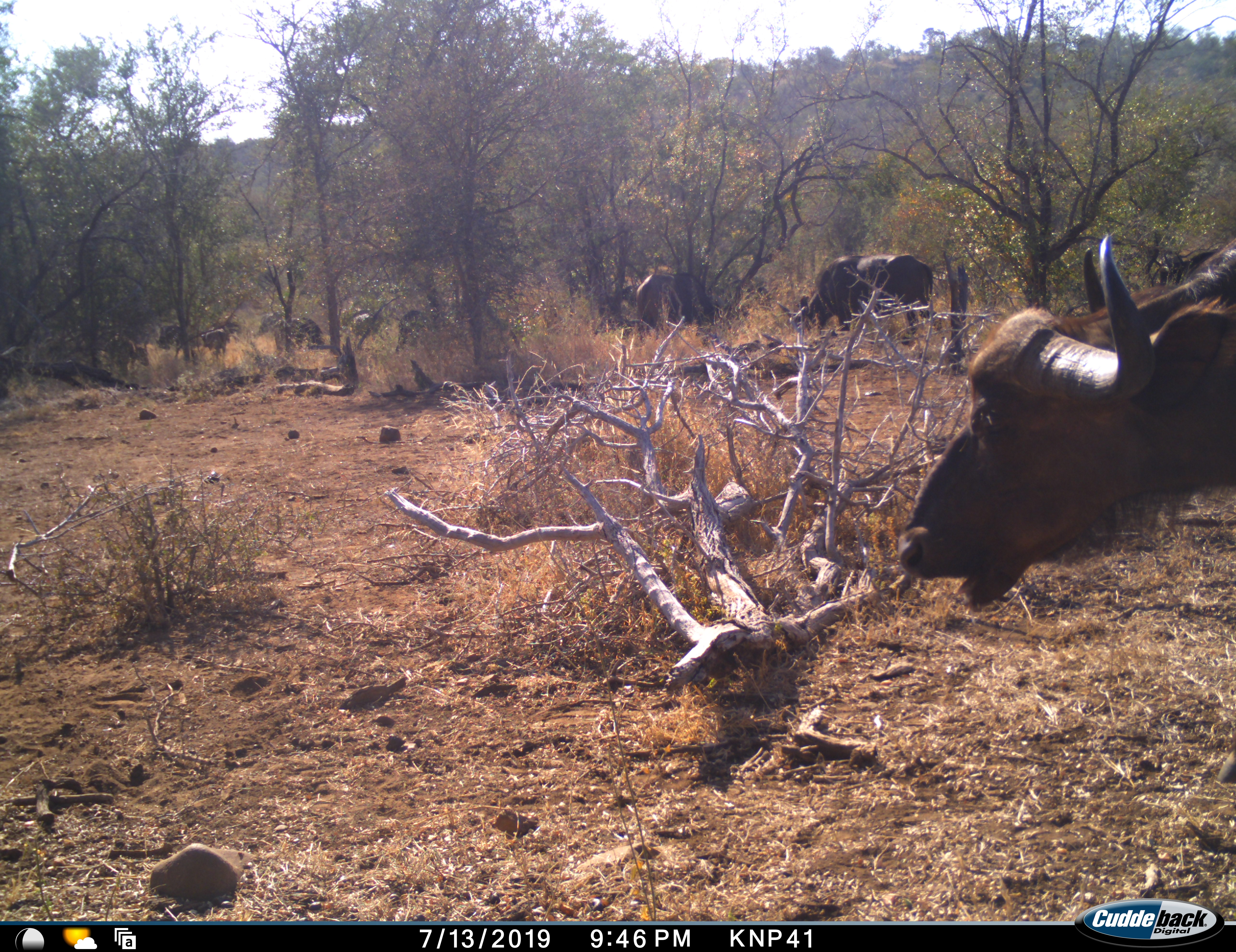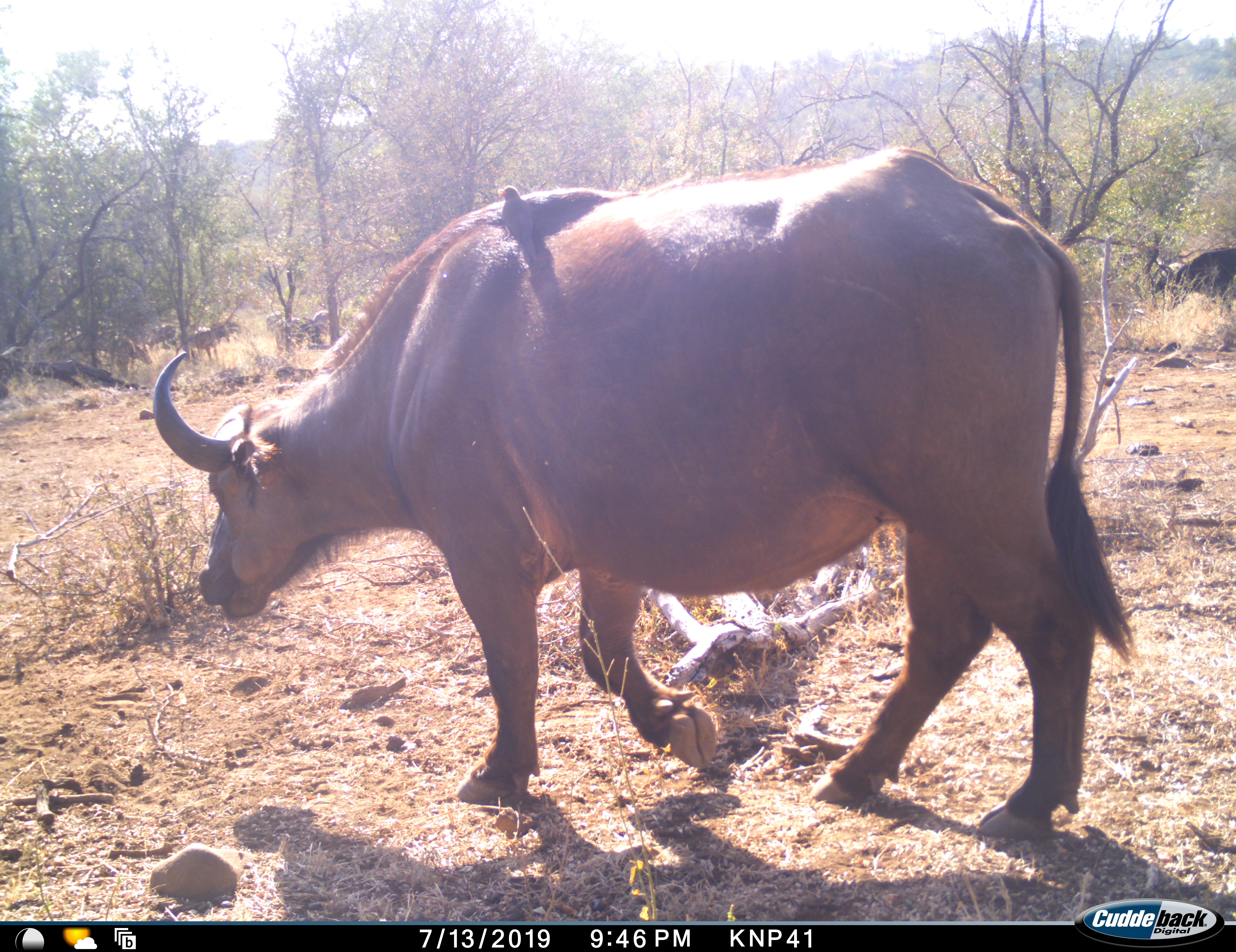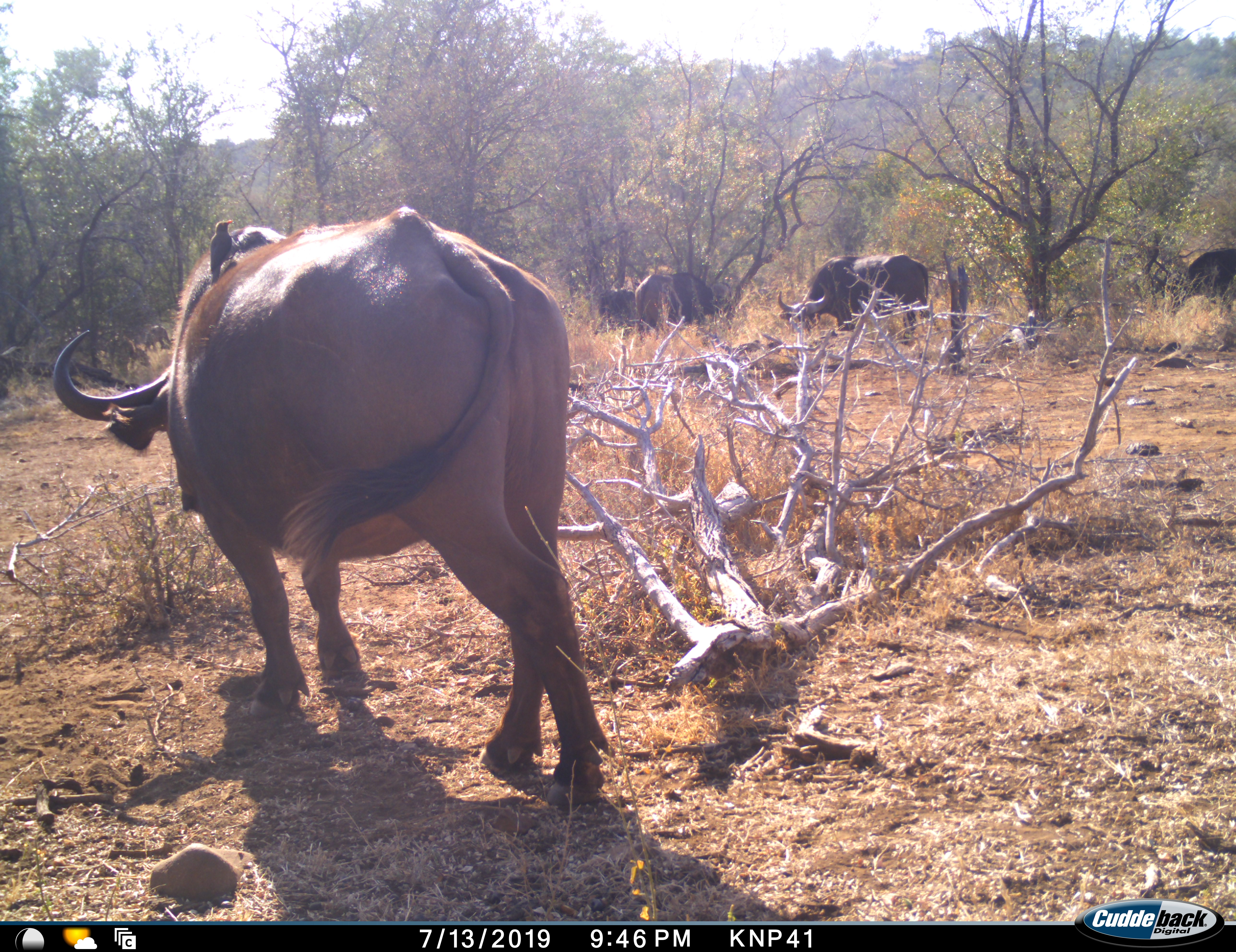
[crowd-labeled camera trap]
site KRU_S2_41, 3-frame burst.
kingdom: Animalia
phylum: Chordata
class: Mammalia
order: Artiodactyla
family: Bovidae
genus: Syncerus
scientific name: Syncerus caffer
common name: african buffalo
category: buffalo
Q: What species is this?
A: Buffalo (african buffalo) (Syncerus caffer).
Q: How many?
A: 10.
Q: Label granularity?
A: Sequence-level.